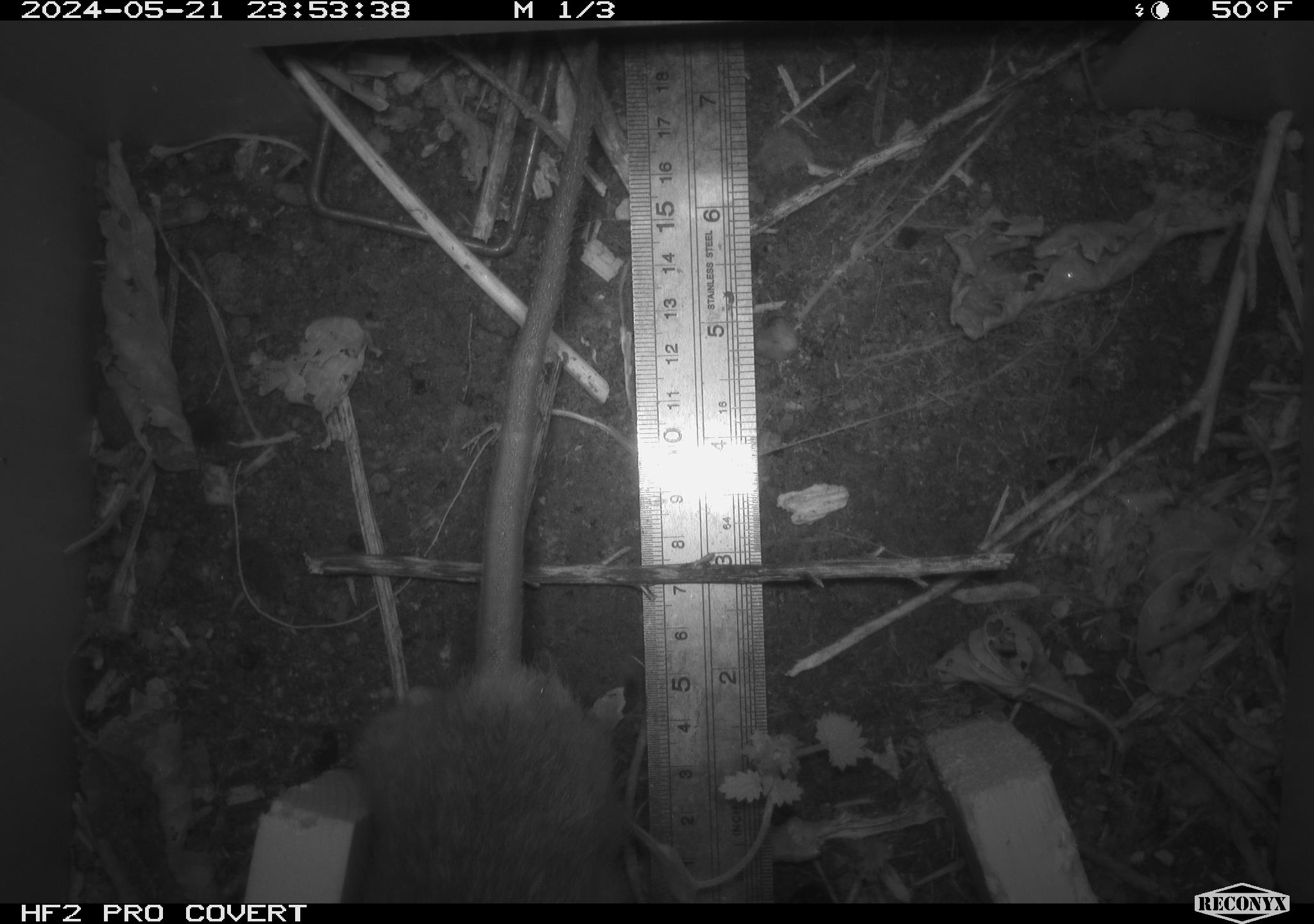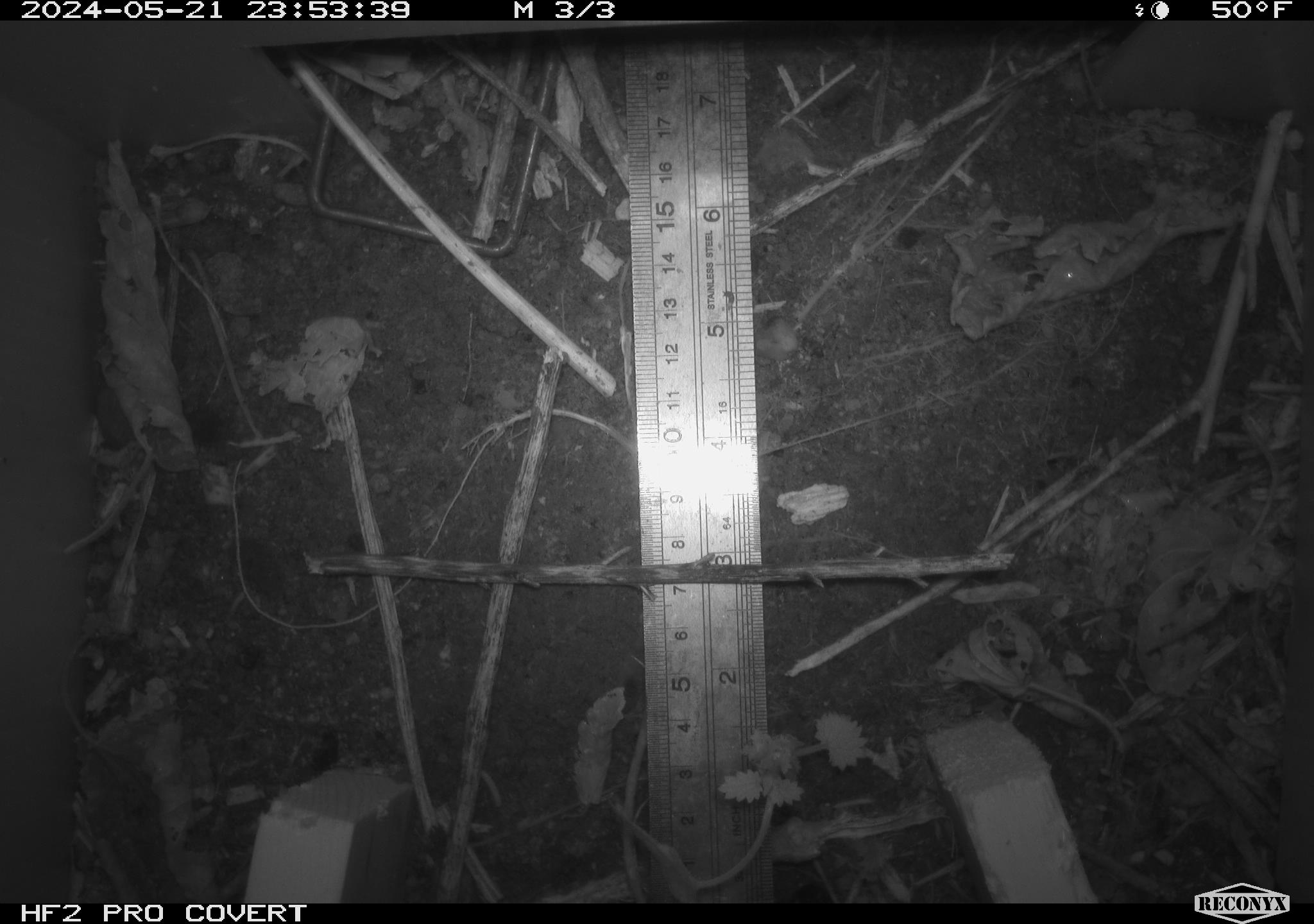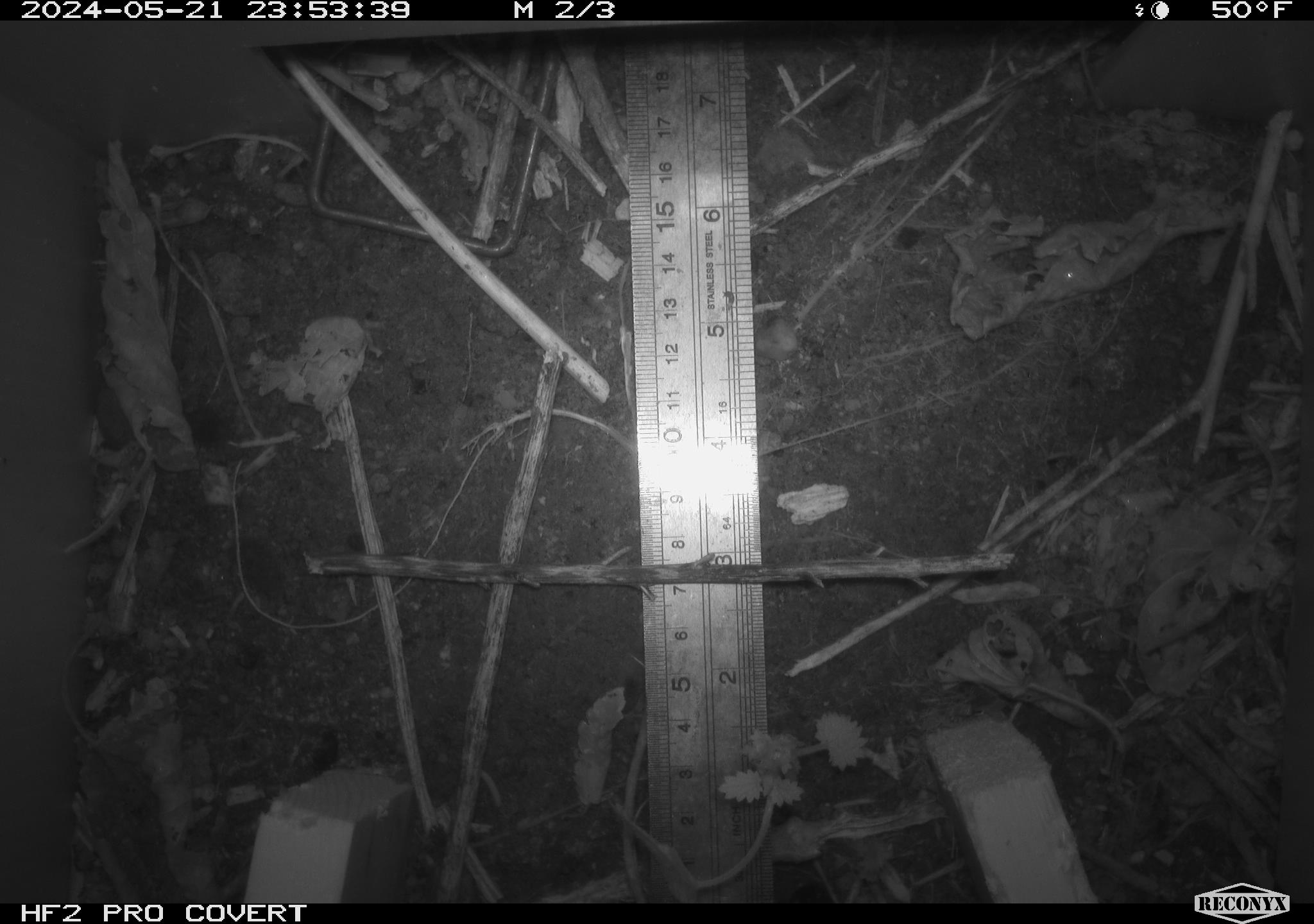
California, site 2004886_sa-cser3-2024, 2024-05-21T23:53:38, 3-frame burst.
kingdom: Animalia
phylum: Chordata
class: Mammalia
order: Rodentia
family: Muridae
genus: Rattus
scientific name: Rattus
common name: rat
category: rattus species